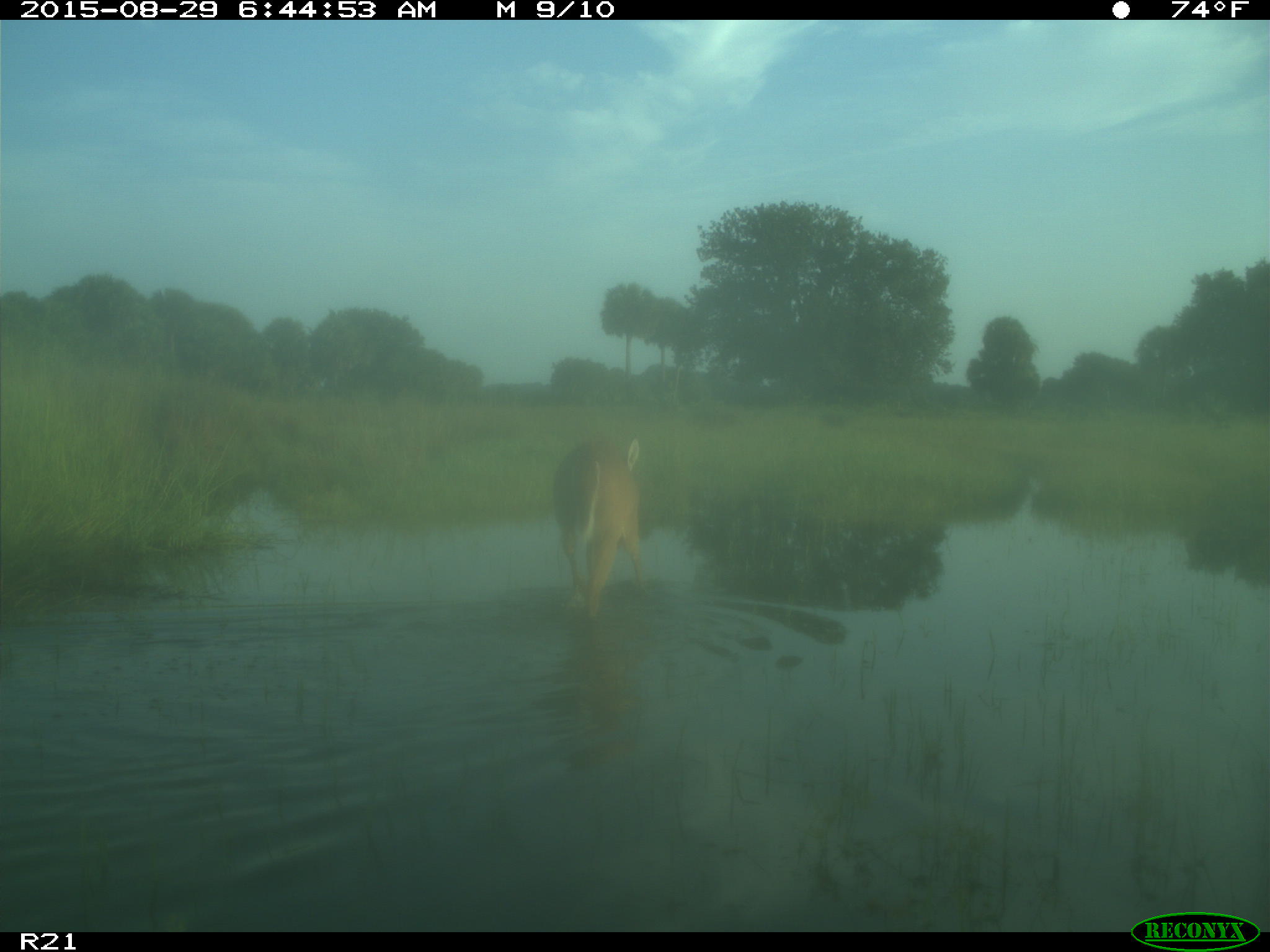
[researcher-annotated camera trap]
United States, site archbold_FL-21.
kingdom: Animalia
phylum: Chordata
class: Mammalia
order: Artiodactyla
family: Cervidae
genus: Odocoileus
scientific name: Odocoileus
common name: deer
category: unidentified deer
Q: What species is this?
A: Unidentified deer (deer) (Odocoileus).